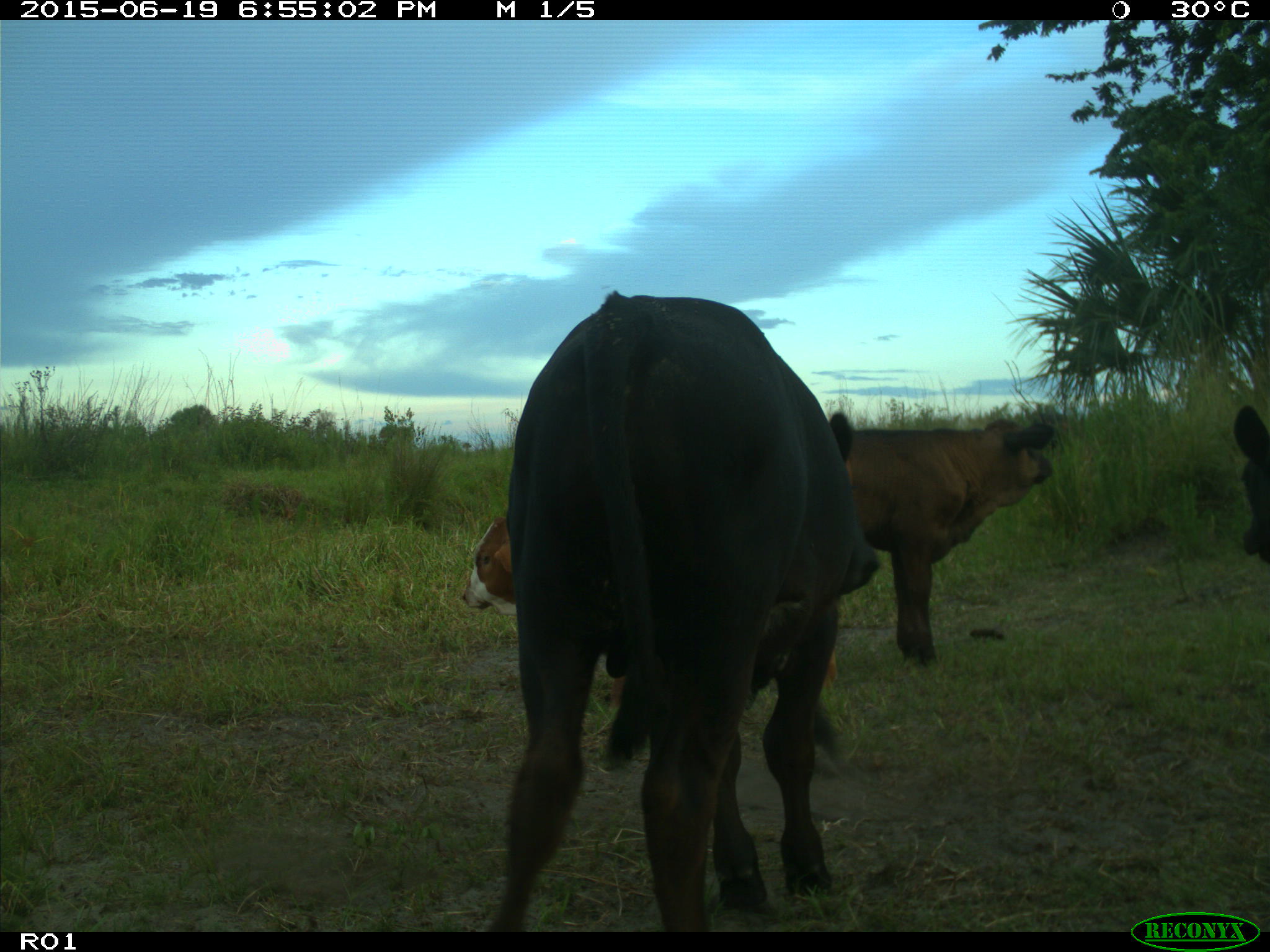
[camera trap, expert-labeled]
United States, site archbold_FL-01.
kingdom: Animalia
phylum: Chordata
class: Mammalia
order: Artiodactyla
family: Bovidae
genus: Bos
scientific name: Bos taurus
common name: domestic cow